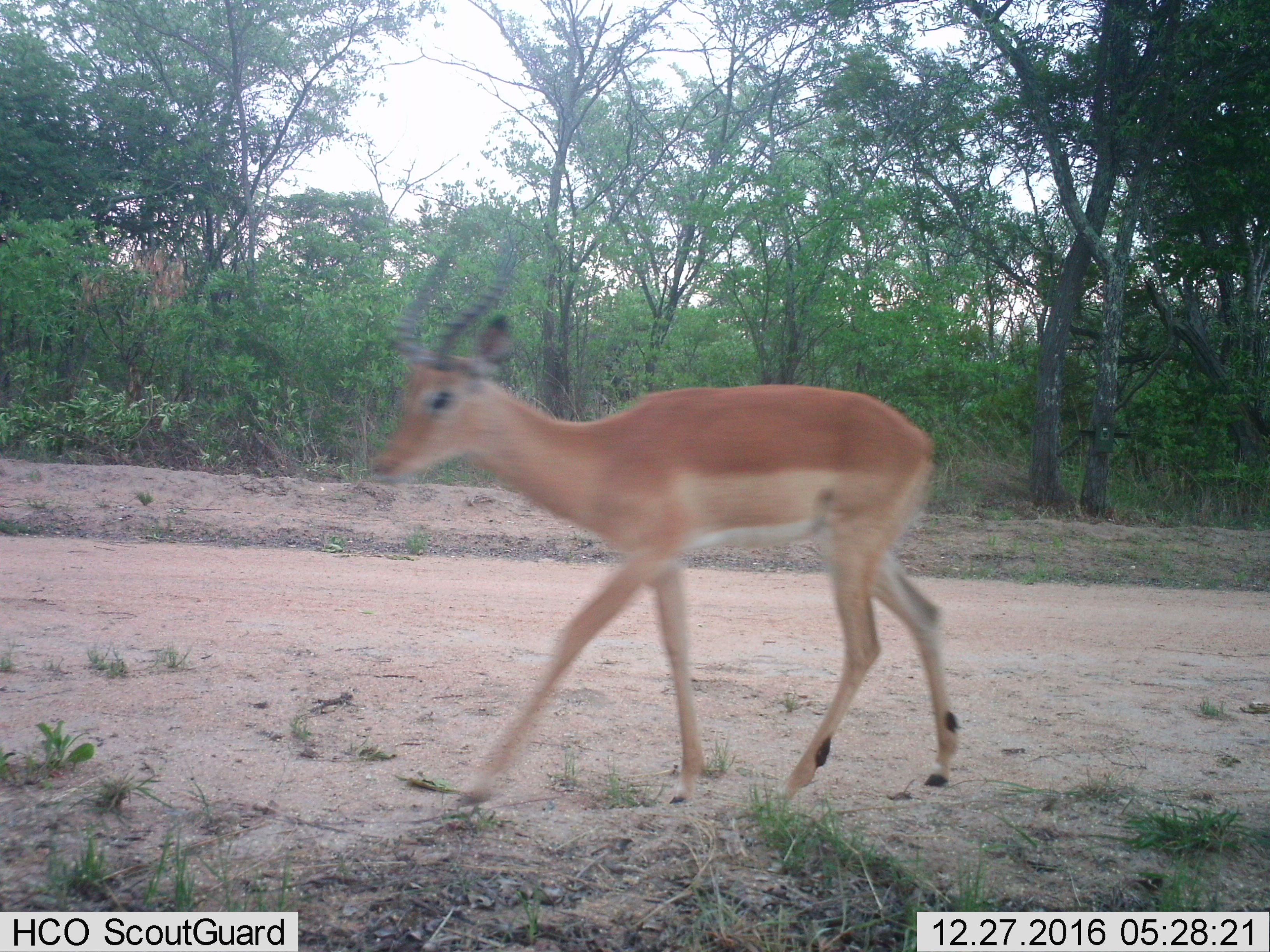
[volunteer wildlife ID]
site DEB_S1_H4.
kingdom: Animalia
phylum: Chordata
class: Mammalia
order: Artiodactyla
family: Bovidae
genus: Aepyceros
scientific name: Aepyceros melampus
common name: impala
Impala (Aepyceros melampus), count 1. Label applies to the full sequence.